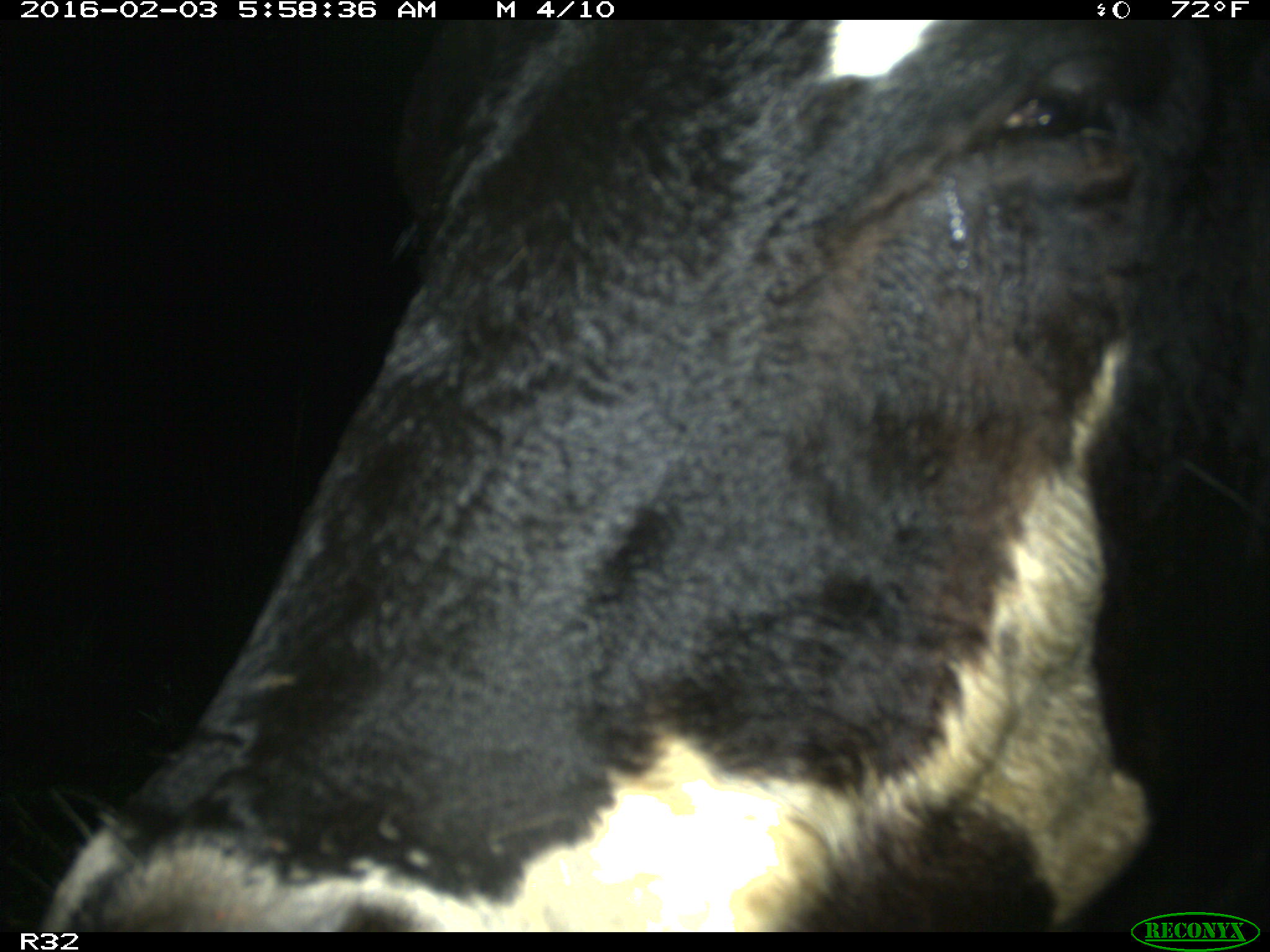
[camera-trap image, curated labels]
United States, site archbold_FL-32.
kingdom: Animalia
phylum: Chordata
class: Mammalia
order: Artiodactyla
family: Bovidae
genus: Bos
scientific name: Bos taurus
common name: domestic cow